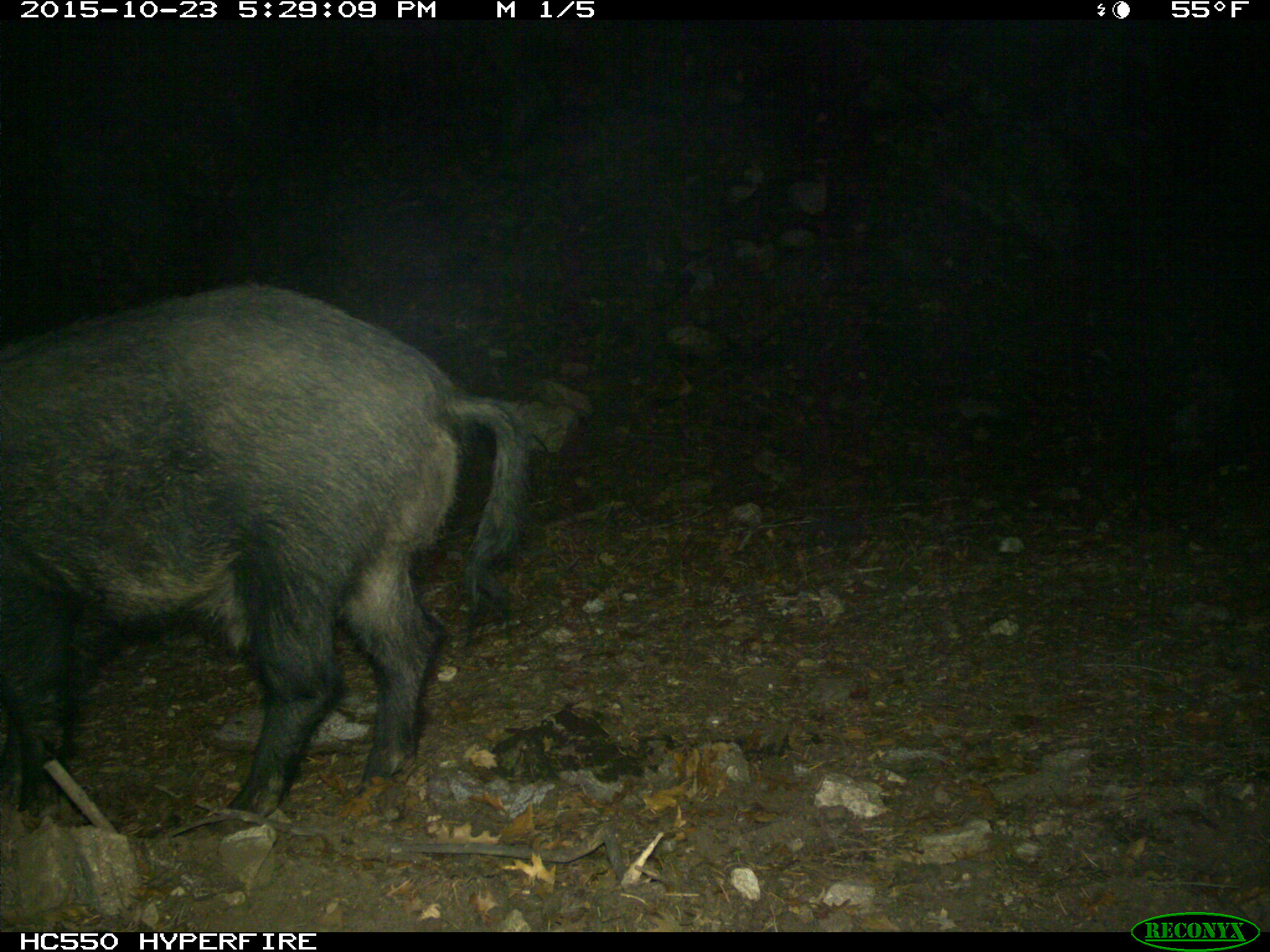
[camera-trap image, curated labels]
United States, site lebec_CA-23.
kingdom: Animalia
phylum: Chordata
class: Mammalia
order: Artiodactyla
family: Suidae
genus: Sus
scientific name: Sus scrofa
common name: wild boar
Sus scrofa (wild boar).